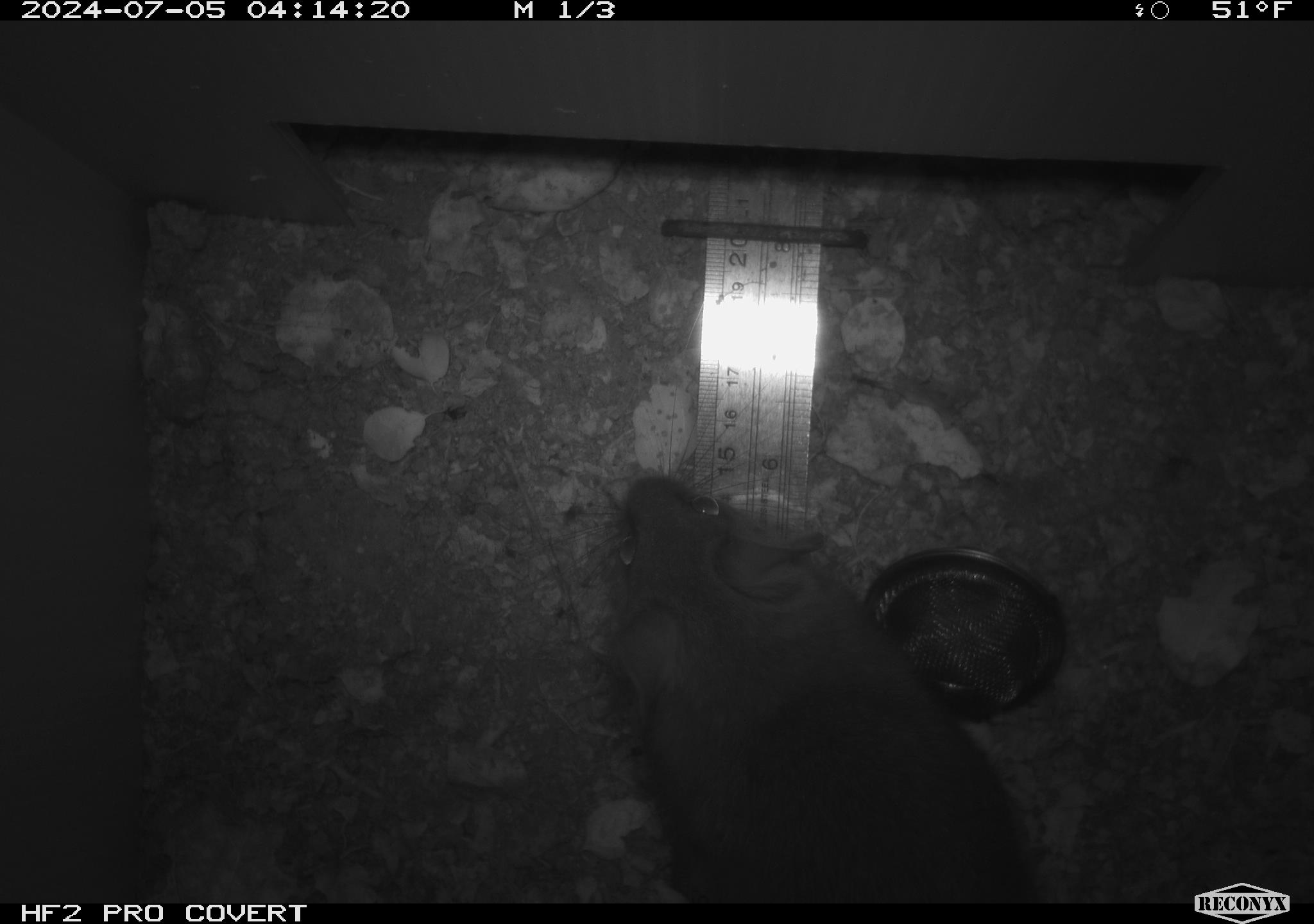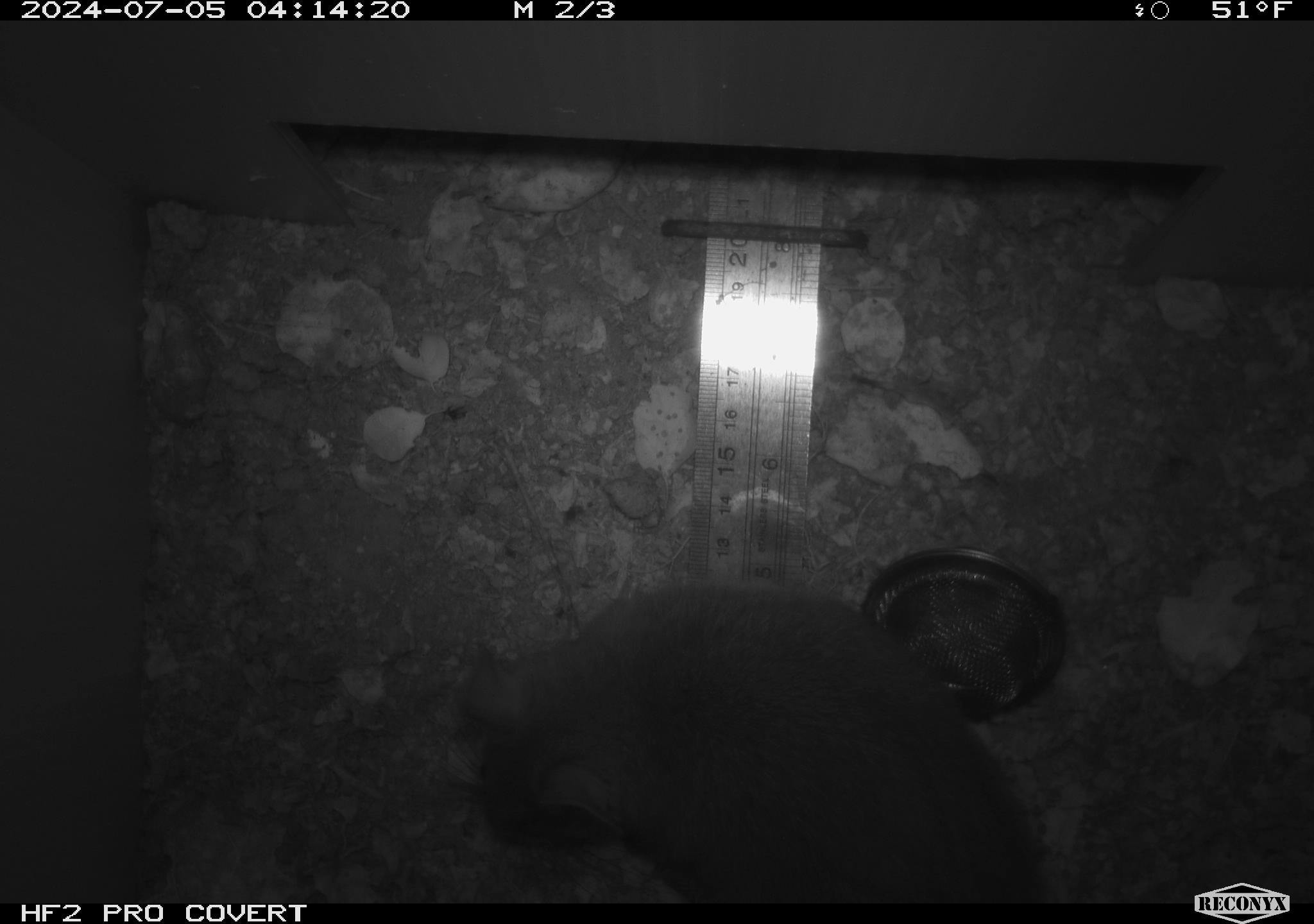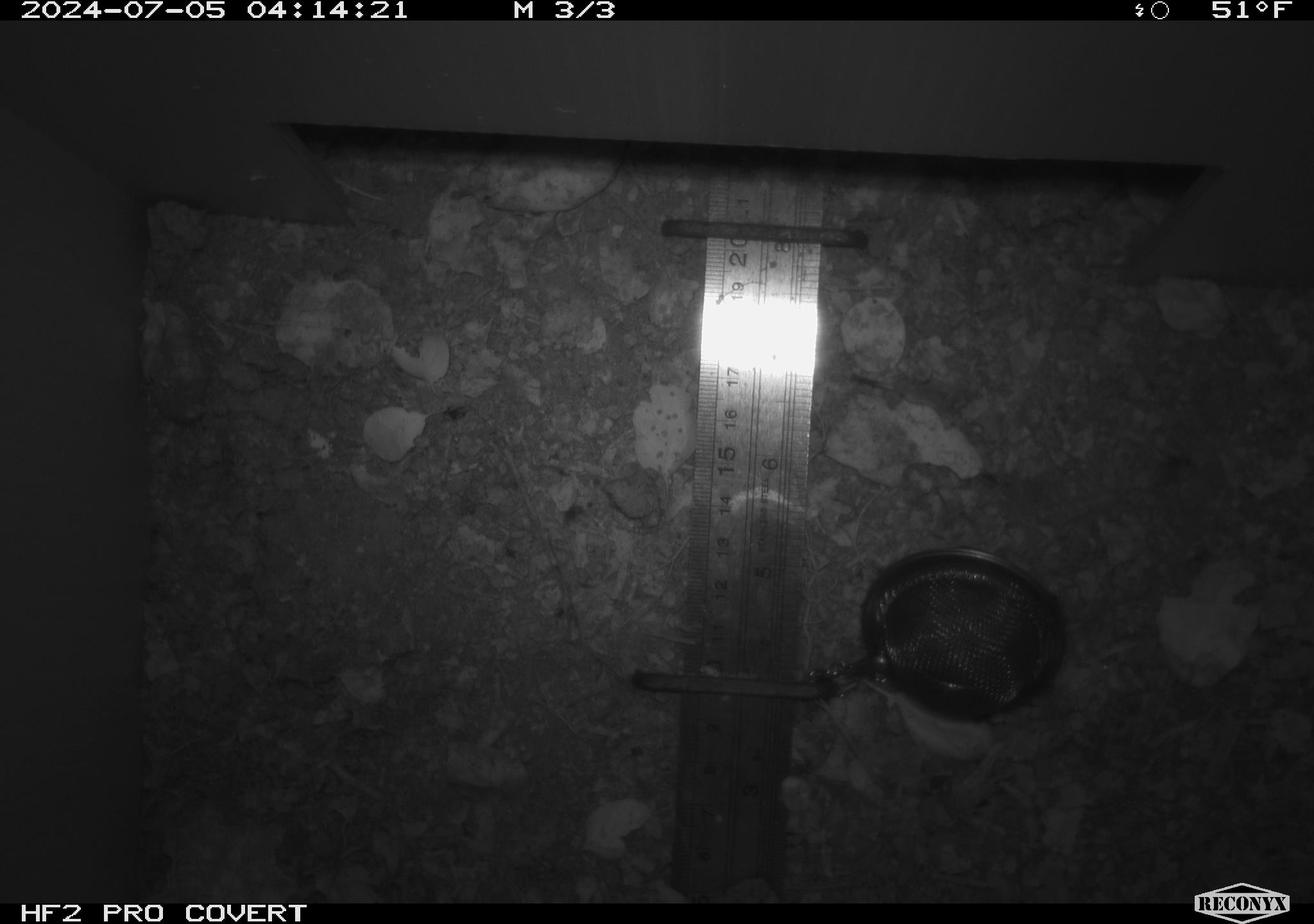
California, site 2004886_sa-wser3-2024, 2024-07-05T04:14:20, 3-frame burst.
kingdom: Animalia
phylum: Chordata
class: Mammalia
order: Rodentia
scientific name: Rodentia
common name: woodrat or rat or mouse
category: woodrat or rat or mouse species